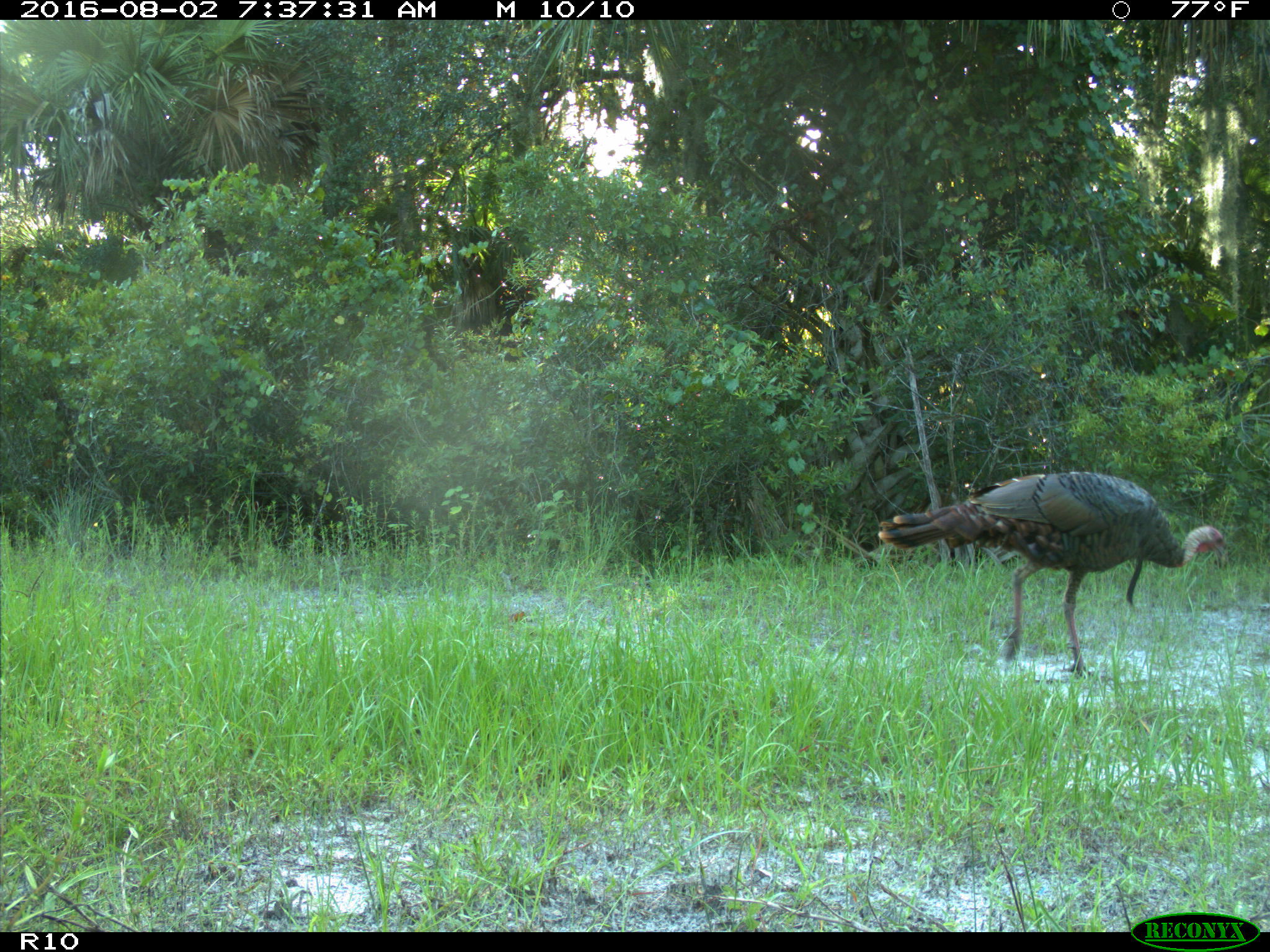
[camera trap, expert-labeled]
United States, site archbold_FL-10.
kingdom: Animalia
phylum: Chordata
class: Aves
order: Galliformes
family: Phasianidae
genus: Meleagris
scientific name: Meleagris gallopavo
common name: wild turkey